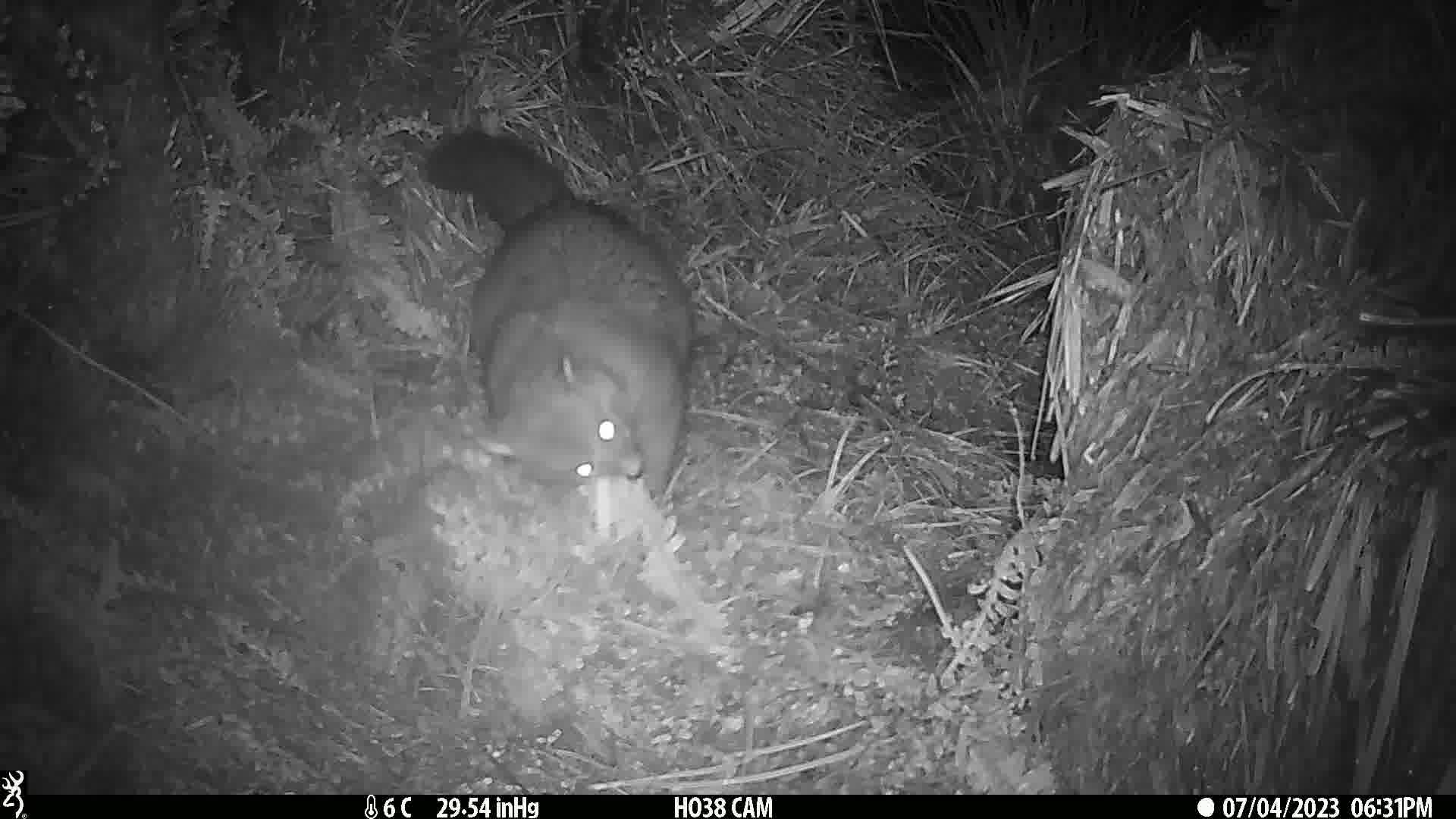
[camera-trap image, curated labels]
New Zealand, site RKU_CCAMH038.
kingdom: Animalia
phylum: Chordata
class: Mammalia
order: Diprotodontia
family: Phalangeridae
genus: Trichosurus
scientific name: Trichosurus vulpecula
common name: common brushtail possum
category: possum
Possum (common brushtail possum) (Trichosurus vulpecula).